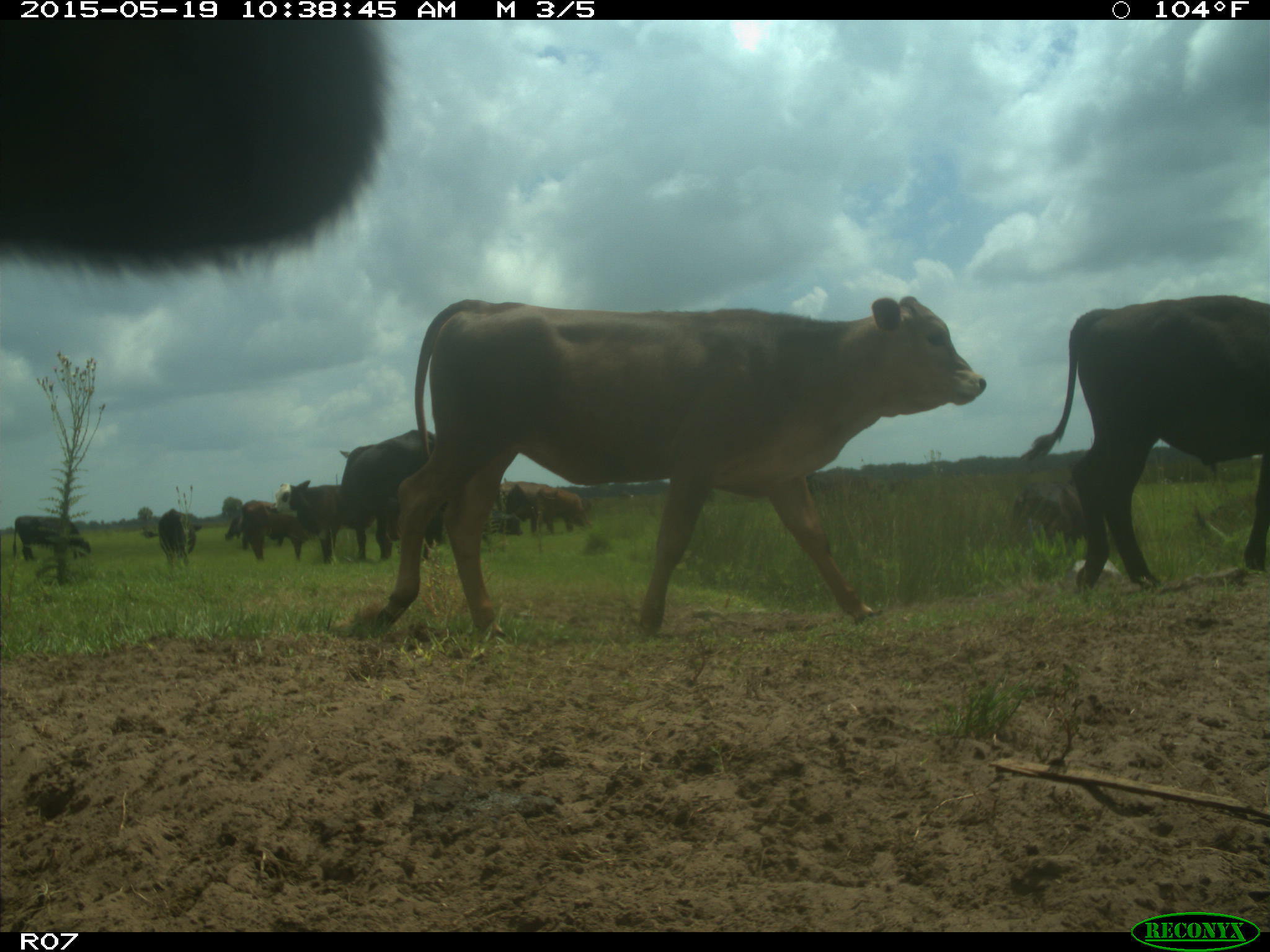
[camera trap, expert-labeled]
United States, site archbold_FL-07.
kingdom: Animalia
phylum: Chordata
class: Mammalia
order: Artiodactyla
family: Bovidae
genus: Bos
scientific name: Bos taurus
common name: domestic cow